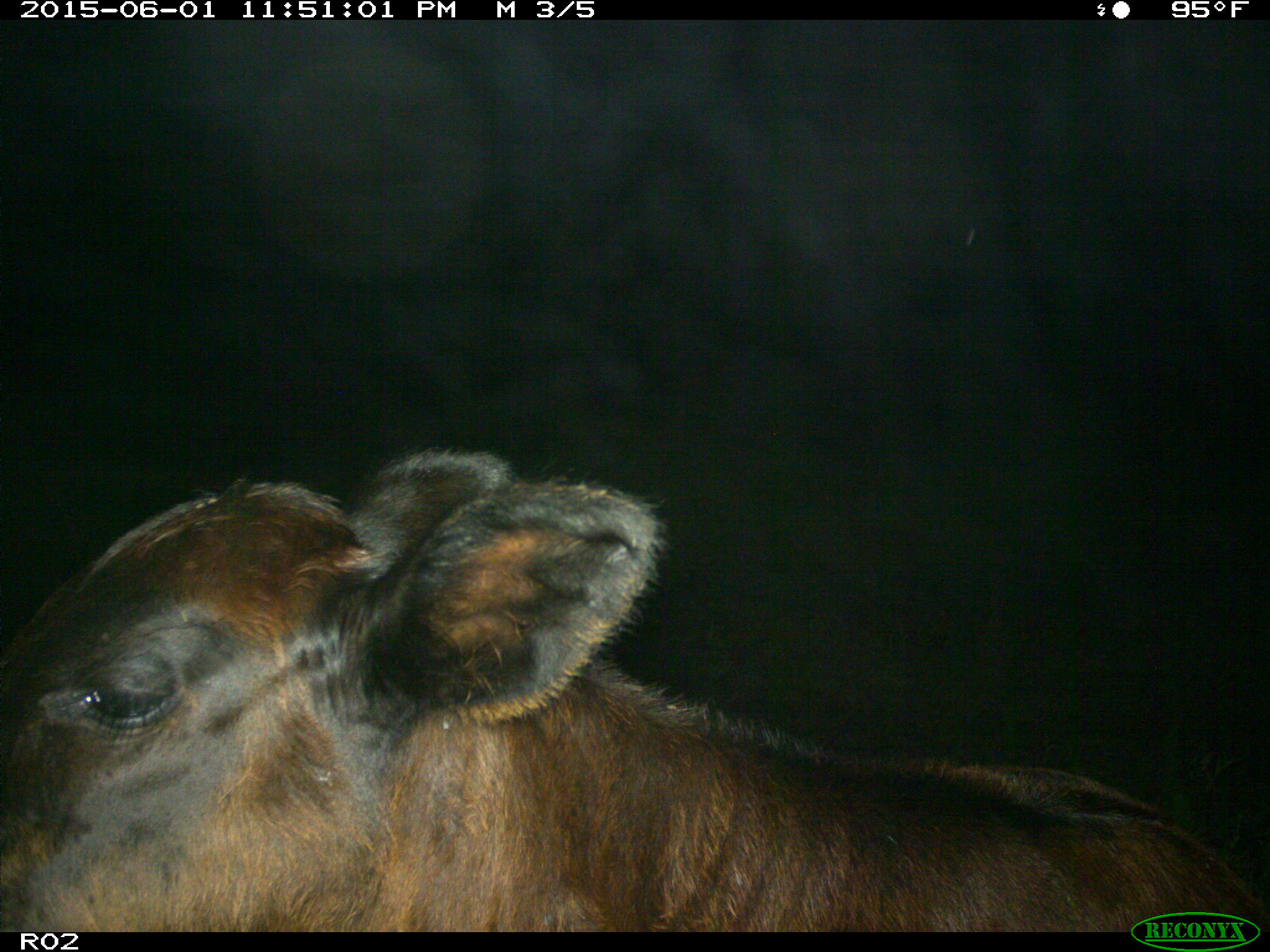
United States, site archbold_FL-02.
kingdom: Animalia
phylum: Chordata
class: Mammalia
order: Artiodactyla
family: Bovidae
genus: Bos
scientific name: Bos taurus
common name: domestic cow